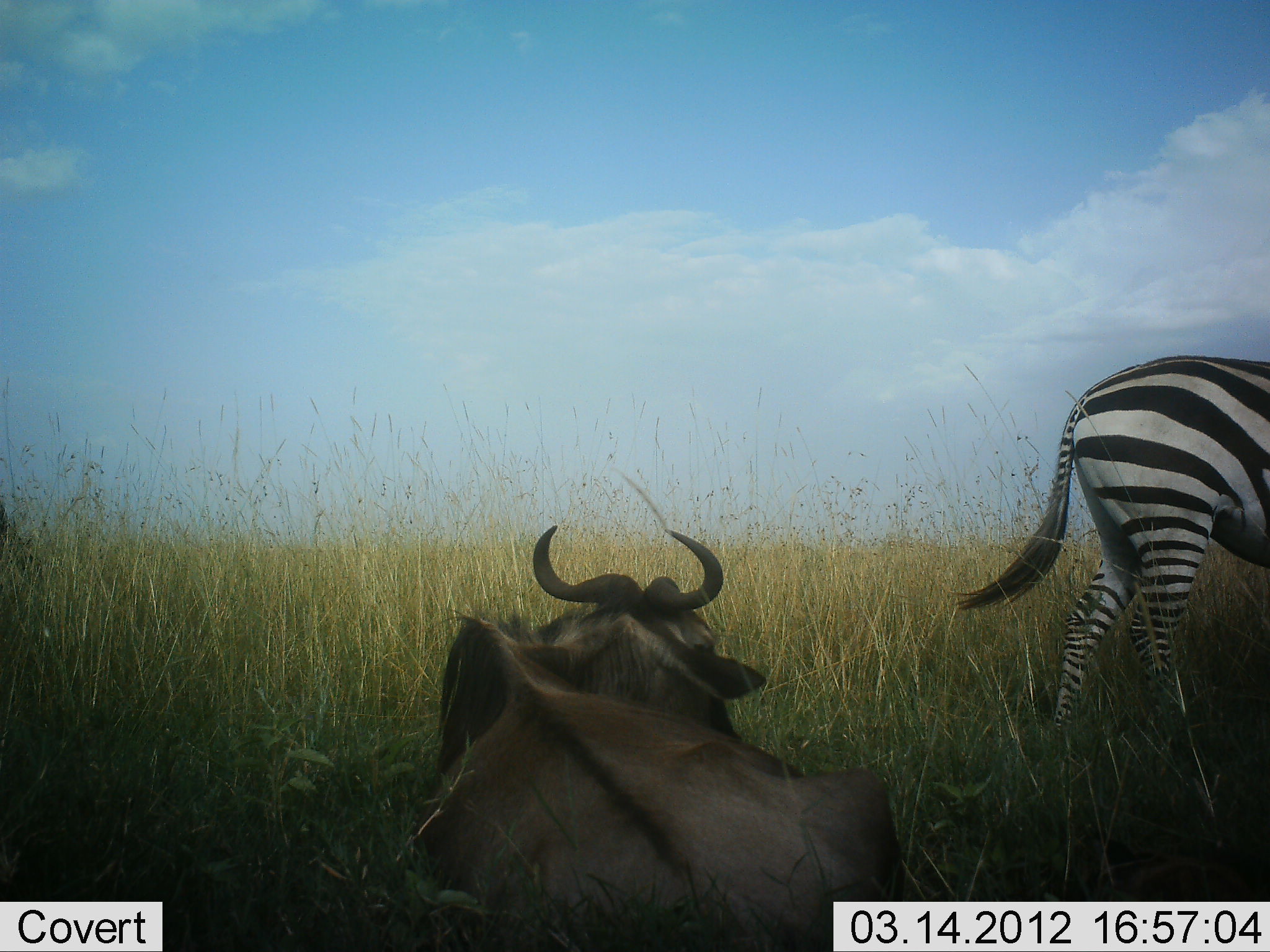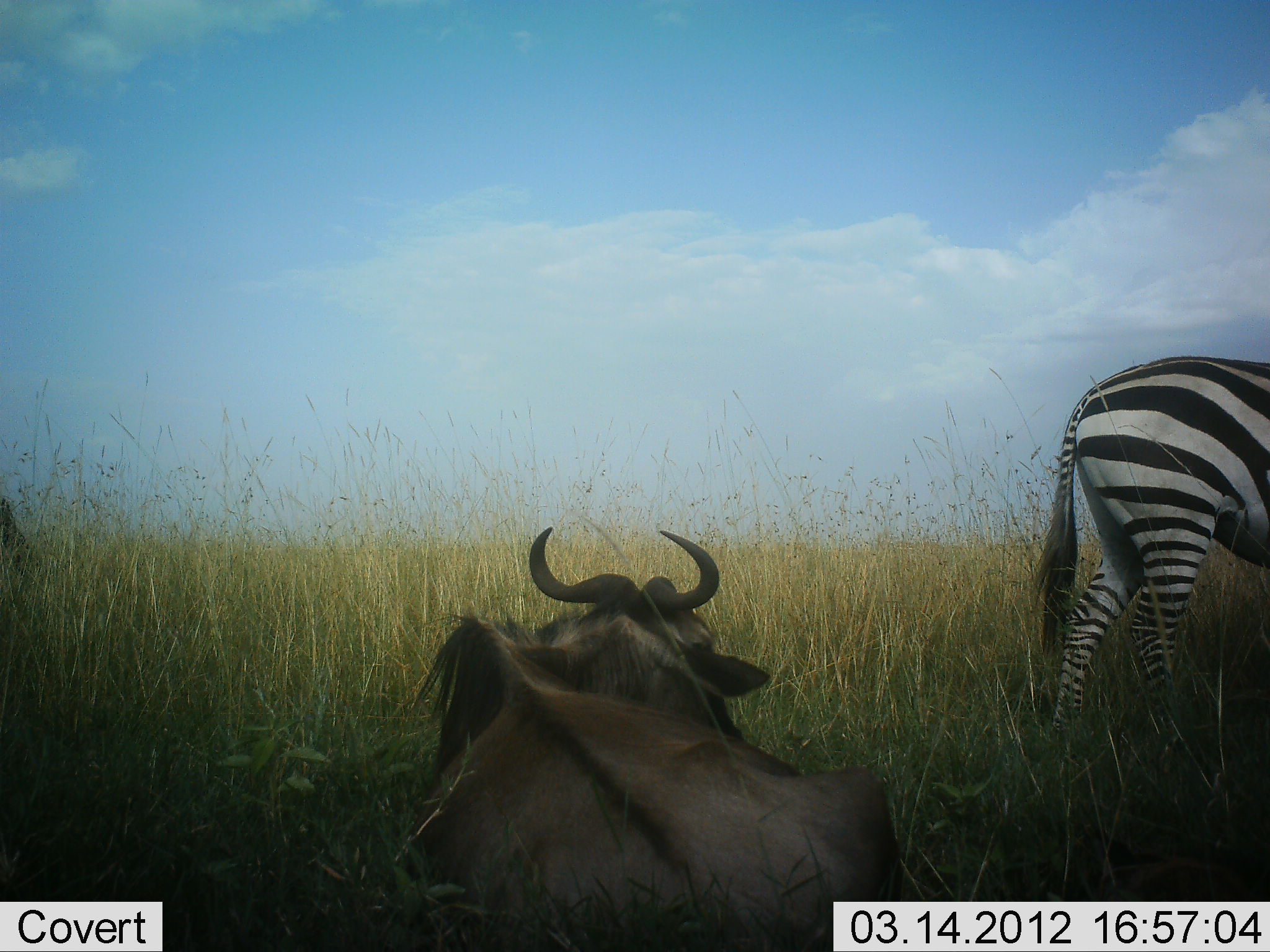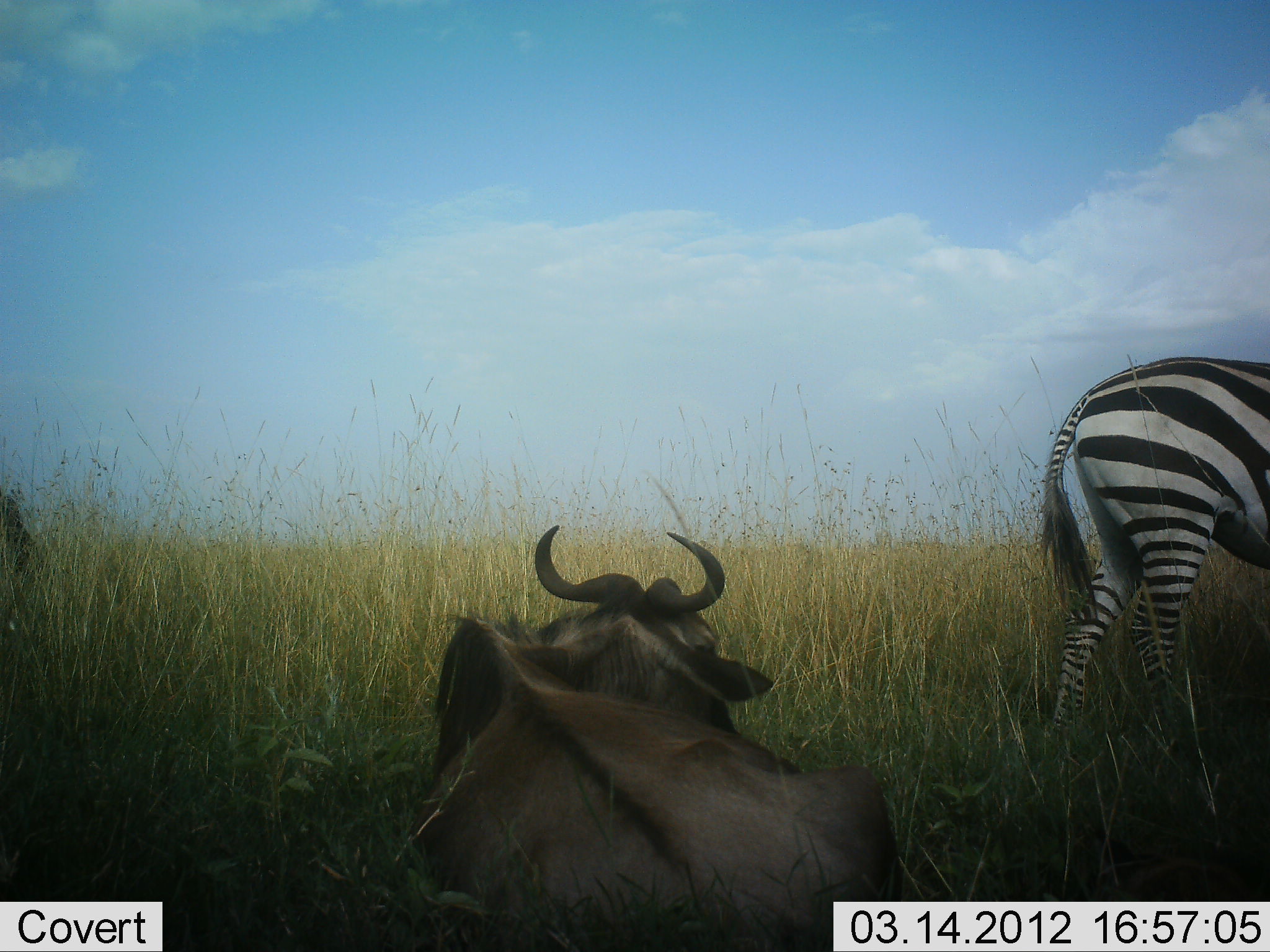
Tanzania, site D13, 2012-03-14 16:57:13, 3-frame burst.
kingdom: Animalia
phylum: Chordata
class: Mammalia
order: Artiodactyla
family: Bovidae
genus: Connochaetes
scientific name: Connochaetes taurinus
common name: blue wildebeest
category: wildebeest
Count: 1.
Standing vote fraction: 20%.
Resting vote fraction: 100%.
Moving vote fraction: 0%.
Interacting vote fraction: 0%.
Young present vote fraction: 0%.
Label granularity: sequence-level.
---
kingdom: Animalia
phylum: Chordata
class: Mammalia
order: Perissodactyla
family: Equidae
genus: Equus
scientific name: Equus quagga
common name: plains zebra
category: zebra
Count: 1.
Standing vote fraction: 64%.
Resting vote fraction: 0%.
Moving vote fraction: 29%.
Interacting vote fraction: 0%.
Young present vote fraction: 0%.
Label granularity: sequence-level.